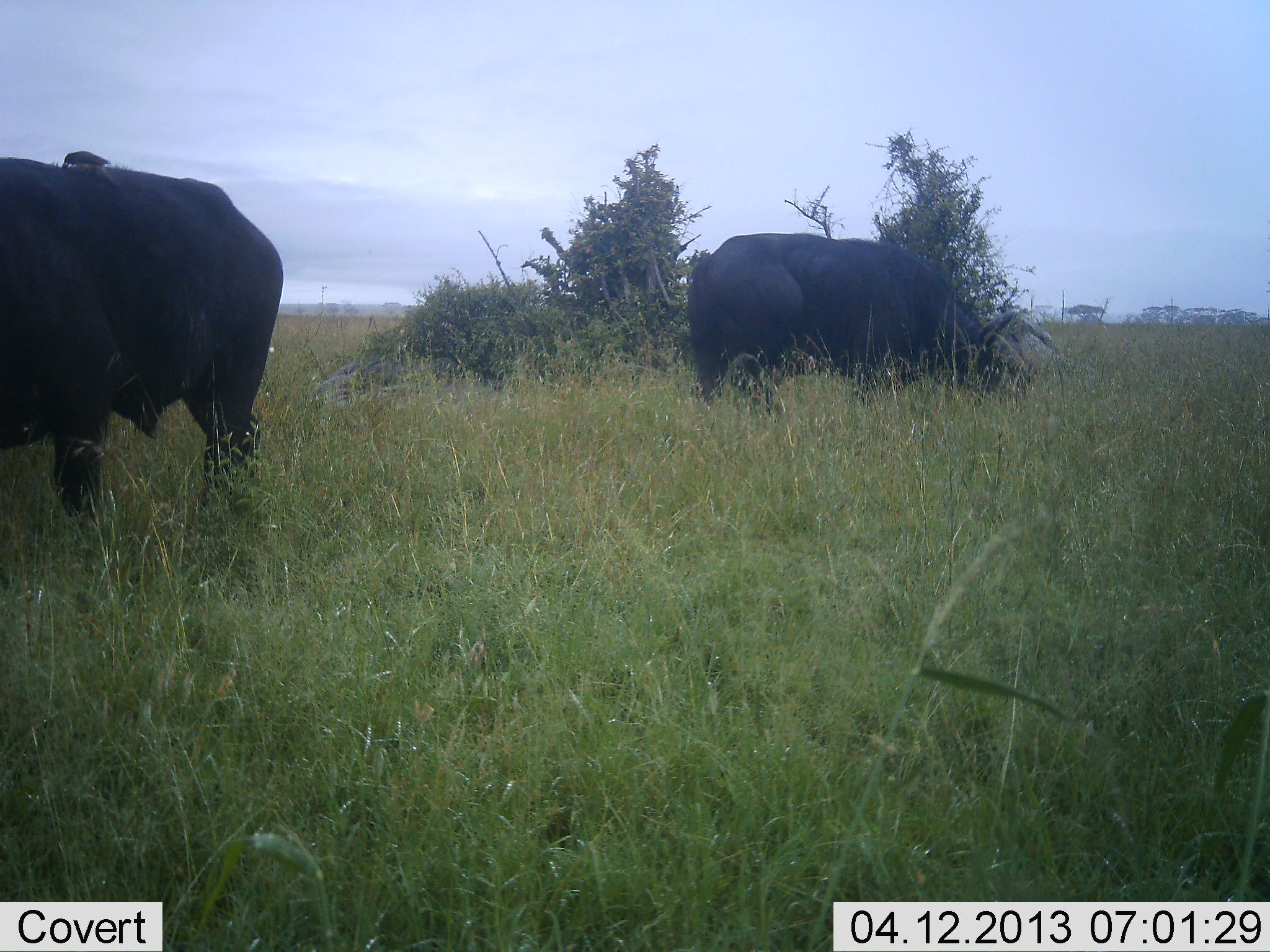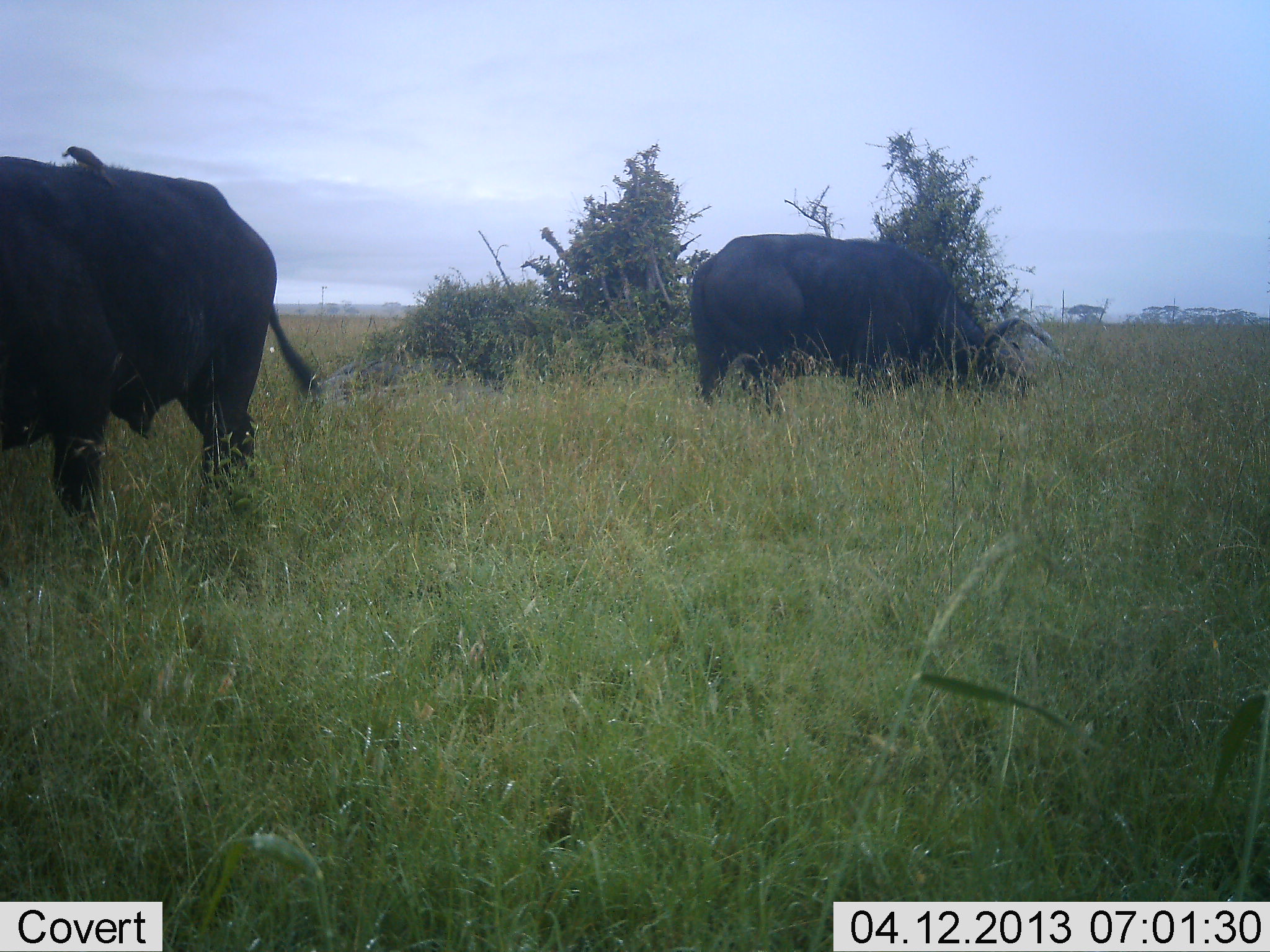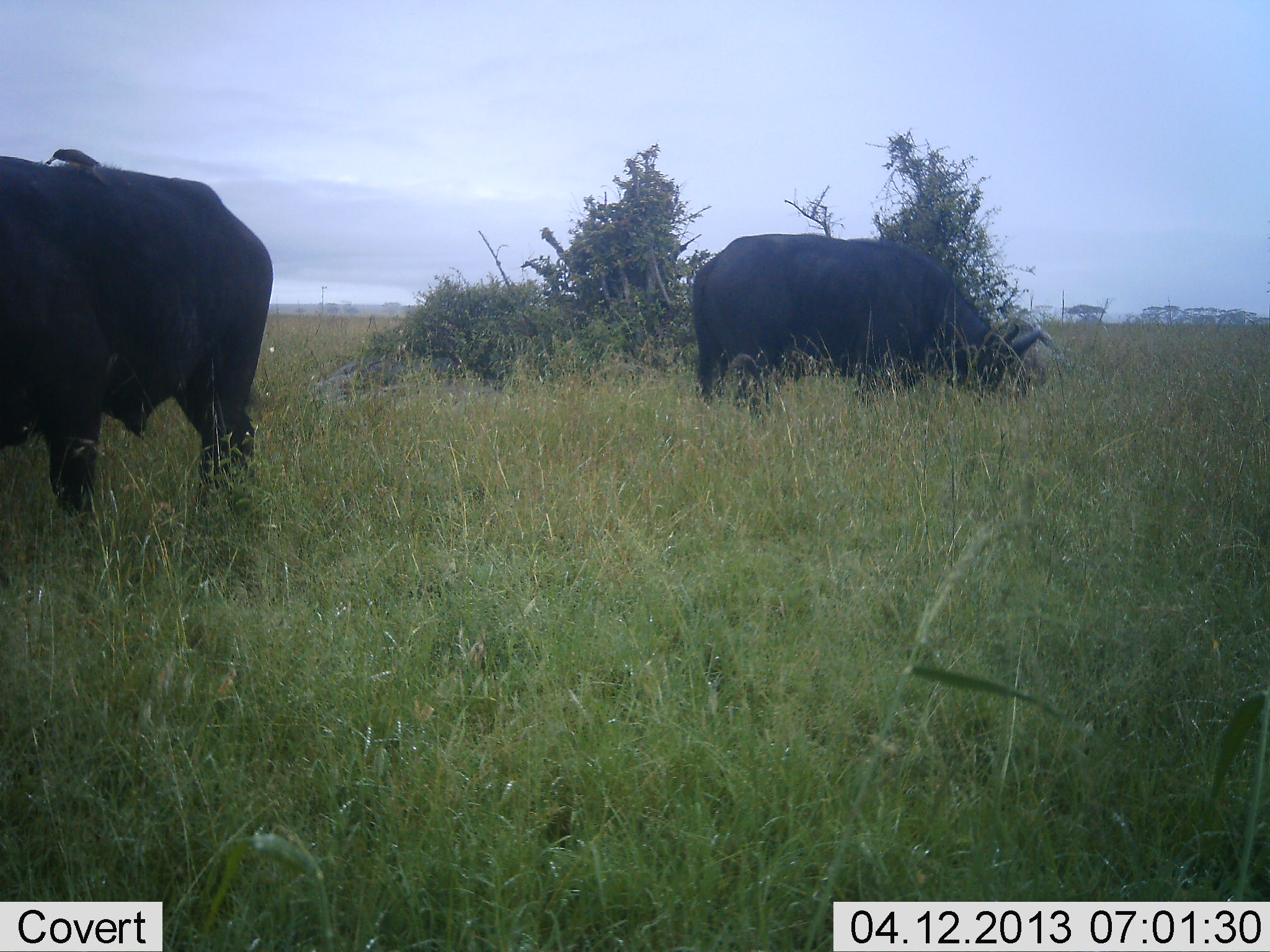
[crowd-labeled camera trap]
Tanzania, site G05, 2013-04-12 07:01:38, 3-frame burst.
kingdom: Animalia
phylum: Chordata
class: Mammalia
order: Artiodactyla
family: Bovidae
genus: Syncerus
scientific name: Syncerus caffer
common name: cape buffalo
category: buffalo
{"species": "buffalo (cape buffalo) (Syncerus caffer)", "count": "2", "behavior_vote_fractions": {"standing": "43%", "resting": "0%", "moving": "0%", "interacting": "0%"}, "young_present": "0%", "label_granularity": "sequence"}